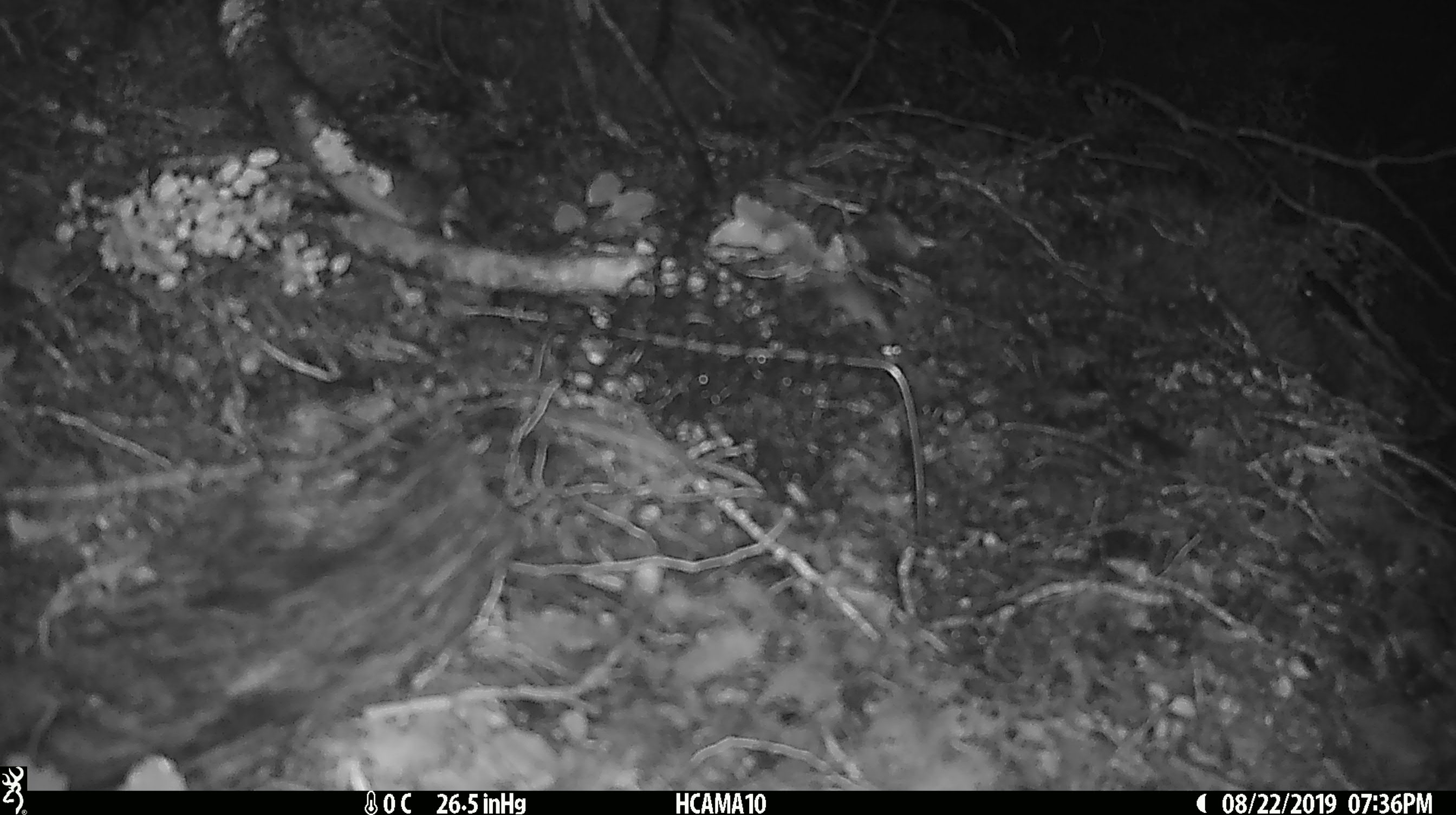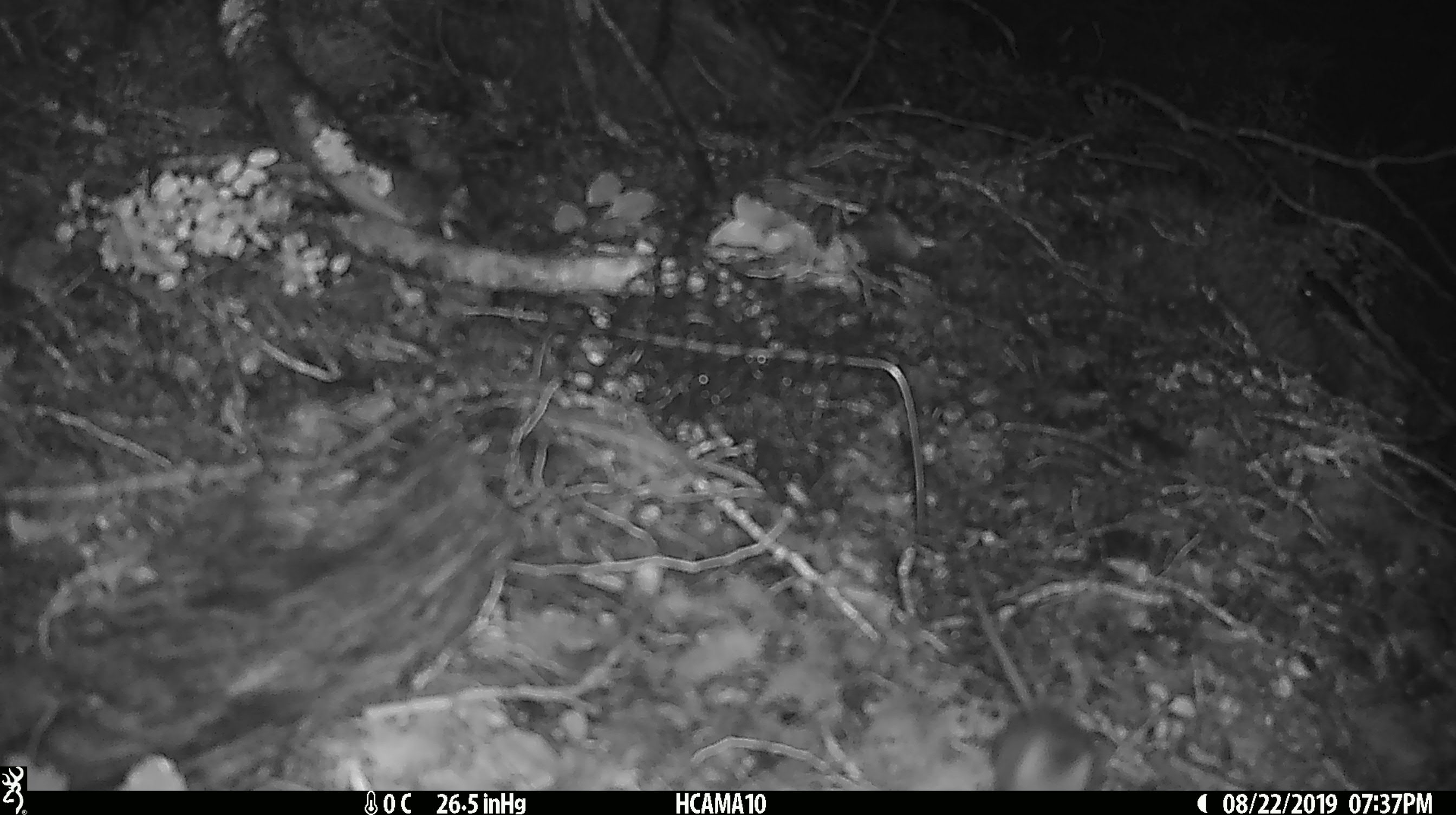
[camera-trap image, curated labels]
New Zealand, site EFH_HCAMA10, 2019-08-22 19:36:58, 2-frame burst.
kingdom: Animalia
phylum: Chordata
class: Mammalia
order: Rodentia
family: Muridae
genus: Mus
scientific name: Mus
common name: mouse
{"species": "mouse (Mus)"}